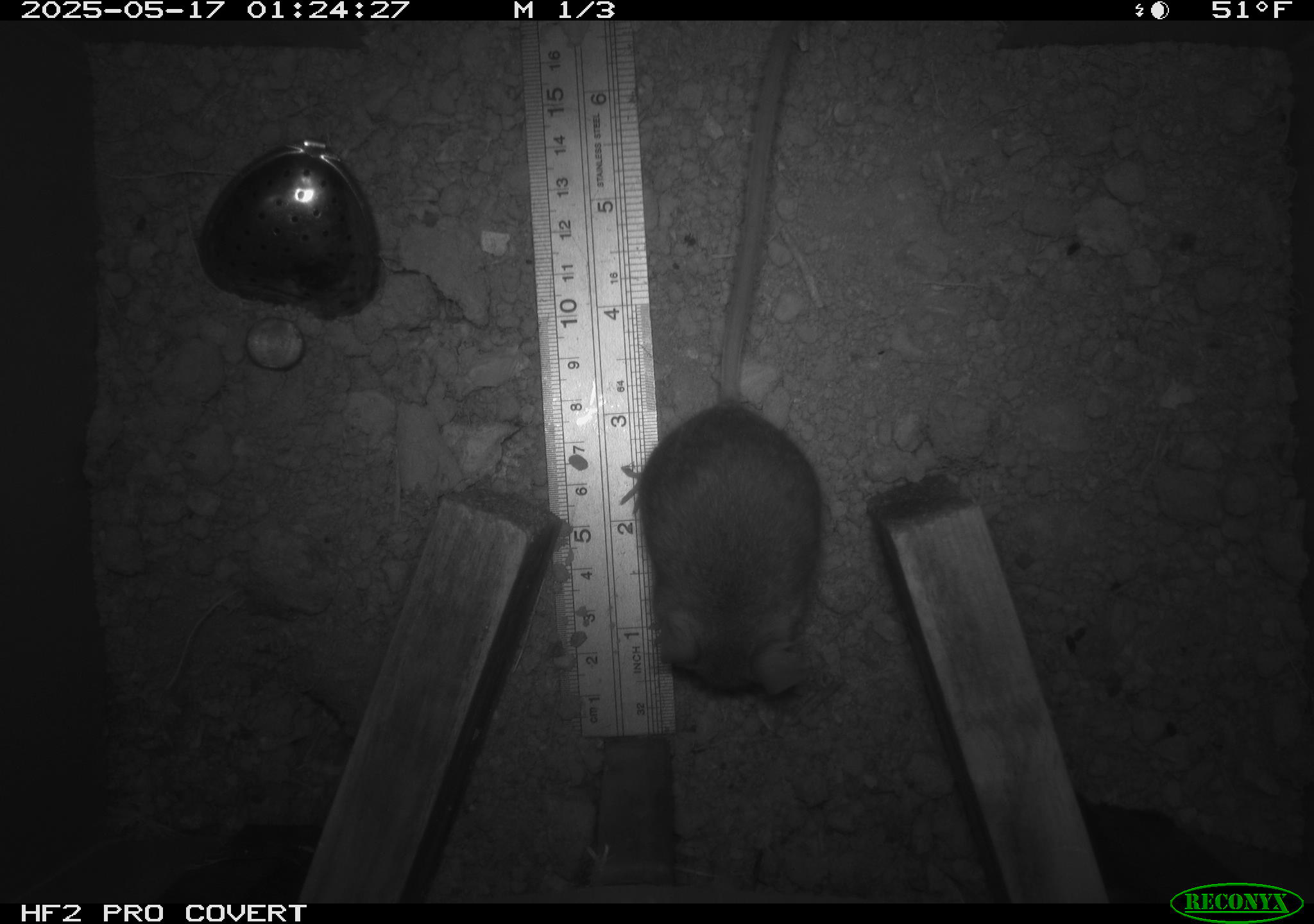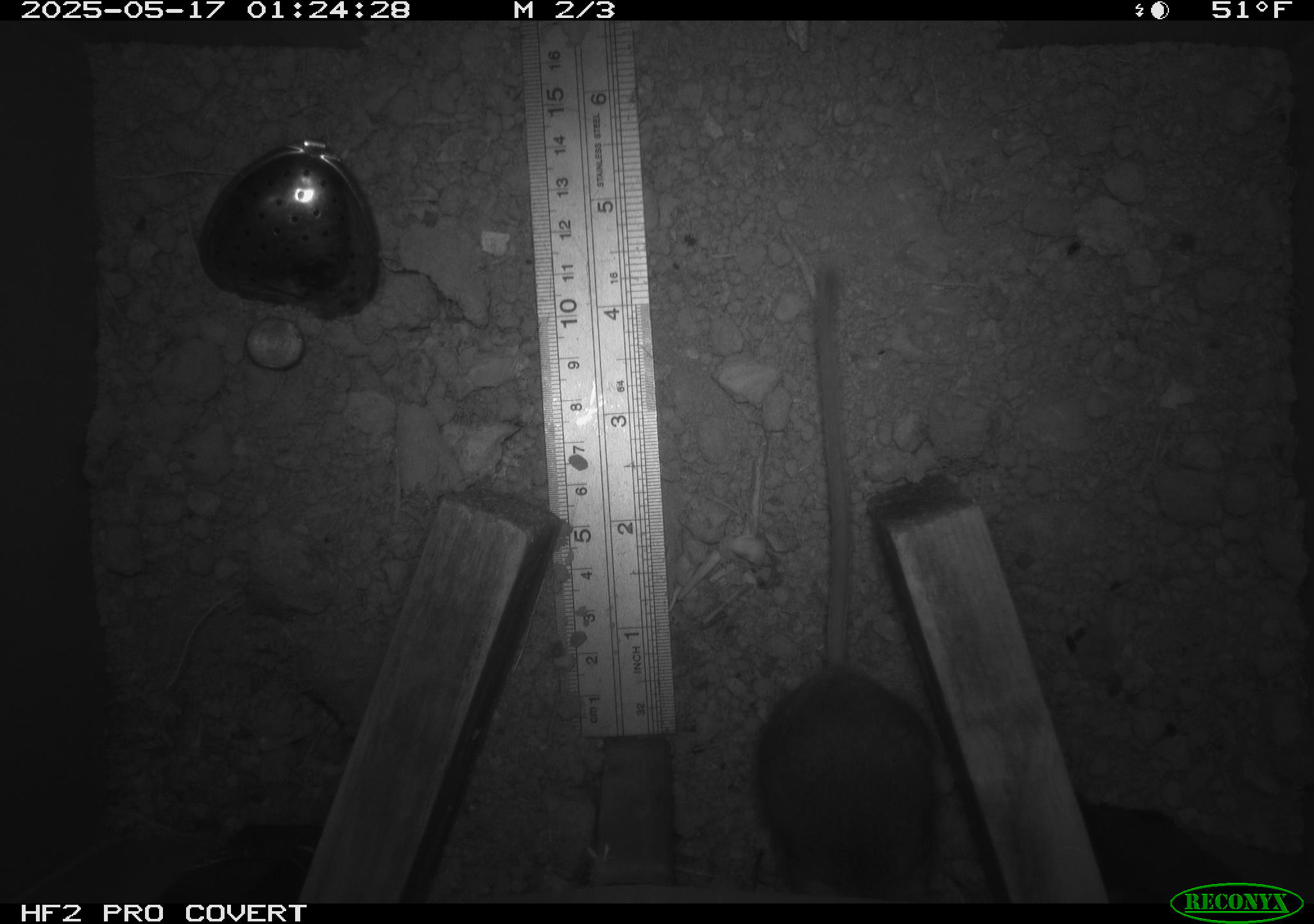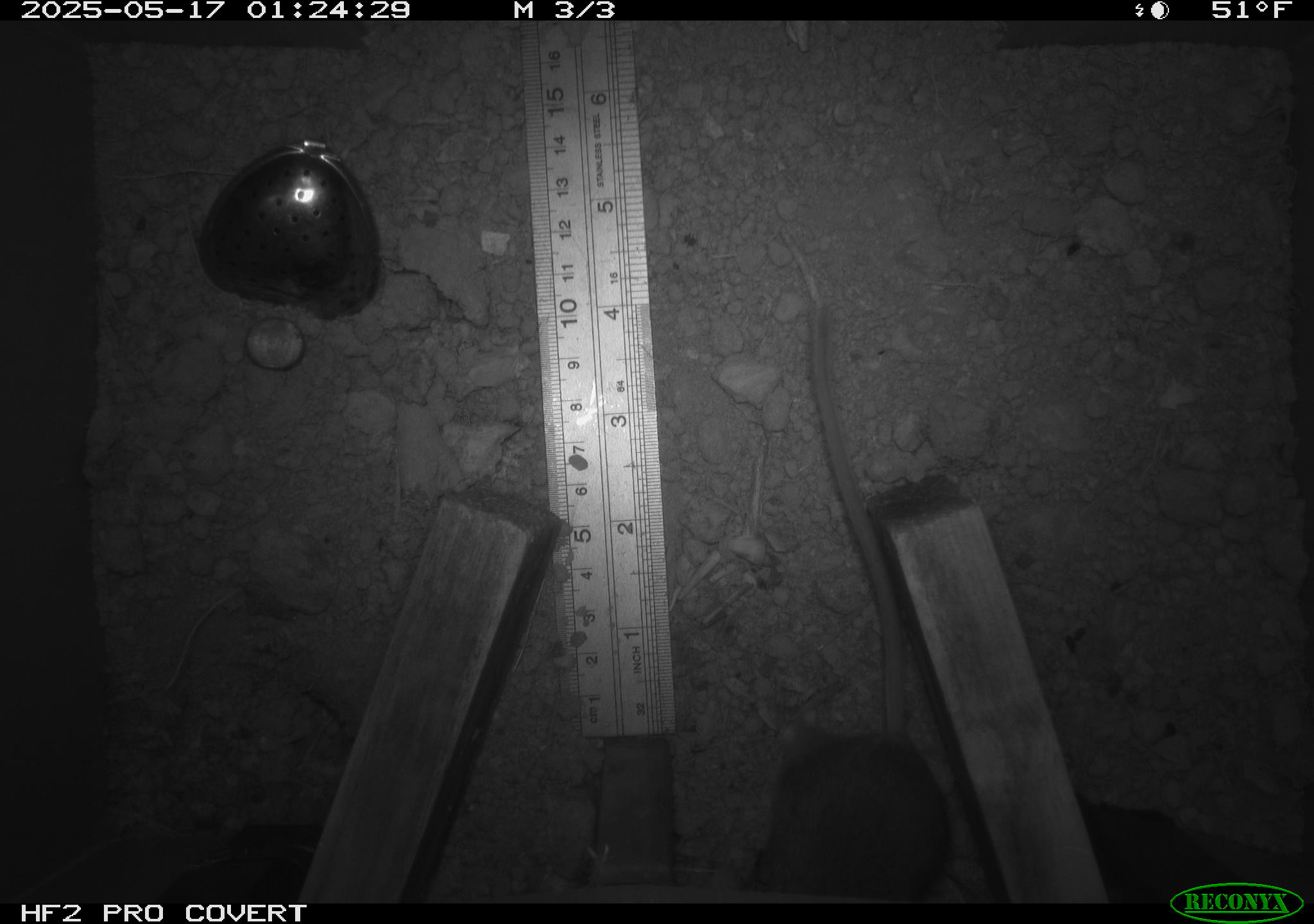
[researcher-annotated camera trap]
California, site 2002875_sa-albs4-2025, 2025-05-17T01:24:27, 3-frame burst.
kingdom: Animalia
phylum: Chordata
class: Mammalia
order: Rodentia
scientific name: Rodentia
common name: mouse species